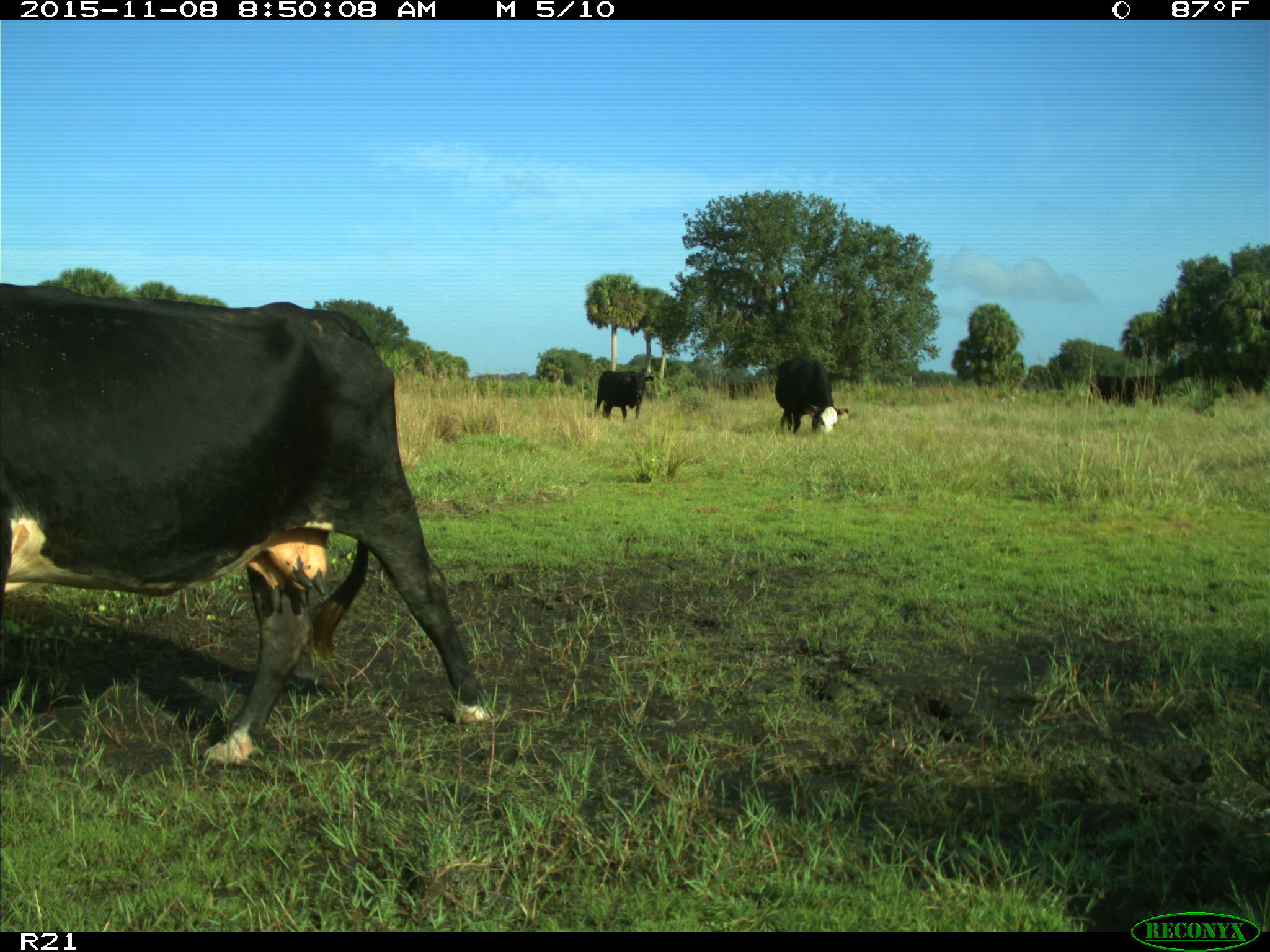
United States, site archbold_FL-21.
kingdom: Animalia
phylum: Chordata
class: Mammalia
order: Artiodactyla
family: Bovidae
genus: Bos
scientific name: Bos taurus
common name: domestic cow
Bos taurus (domestic cow).